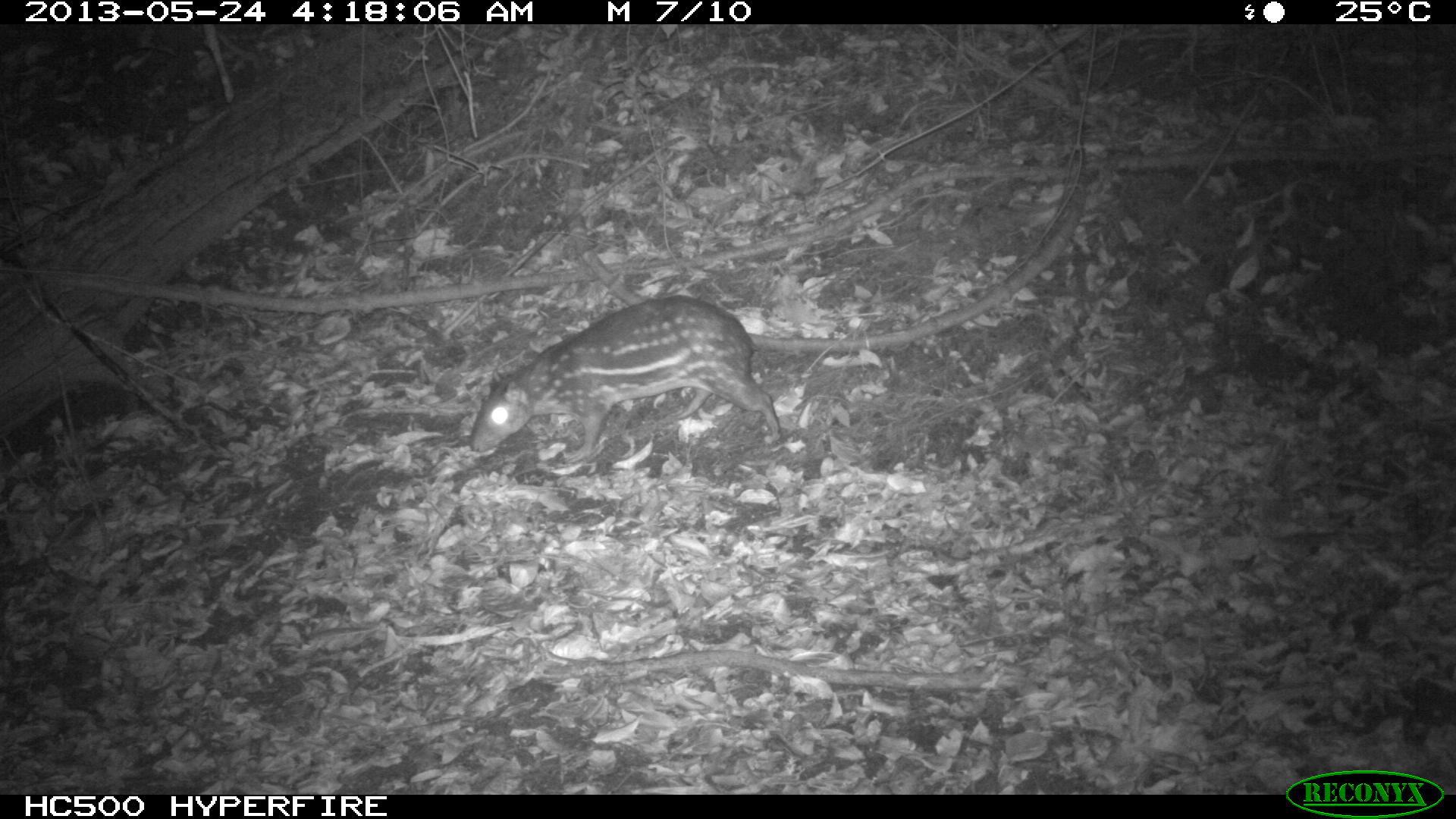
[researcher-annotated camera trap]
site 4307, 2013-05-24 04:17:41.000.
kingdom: Animalia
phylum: Chordata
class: Mammalia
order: Rodentia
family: Cuniculidae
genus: Cuniculus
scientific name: Cuniculus paca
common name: lowland paca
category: agouti paca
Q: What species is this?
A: Agouti paca (lowland paca) (Cuniculus paca).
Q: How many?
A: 1.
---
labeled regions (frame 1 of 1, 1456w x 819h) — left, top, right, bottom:
agouti paca: 464, 294, 782, 463